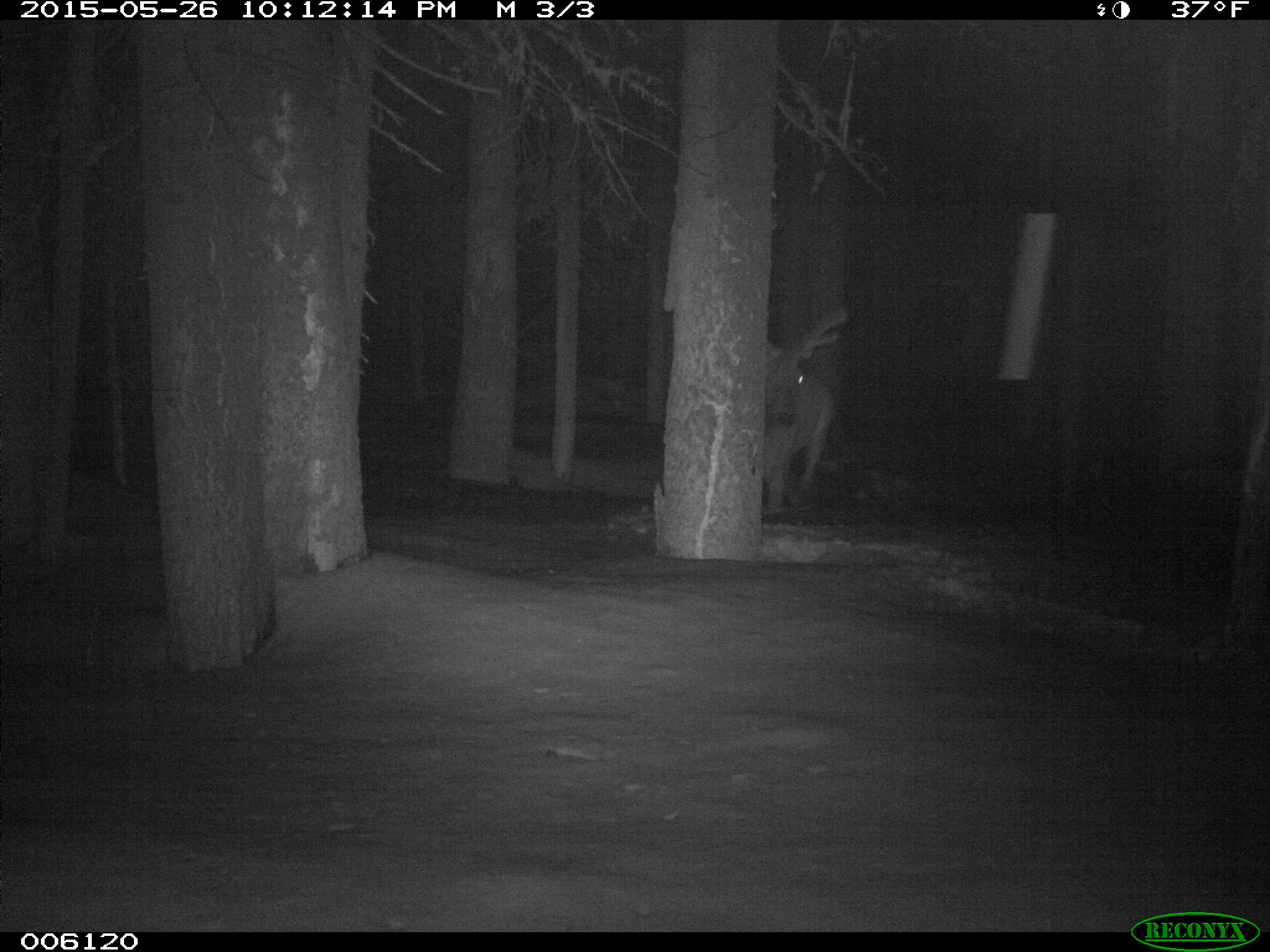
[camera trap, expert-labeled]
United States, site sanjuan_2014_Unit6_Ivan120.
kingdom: Animalia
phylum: Chordata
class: Mammalia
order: Artiodactyla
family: Cervidae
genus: Cervus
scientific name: Cervus elaphus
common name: red deer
Cervus elaphus (red deer).